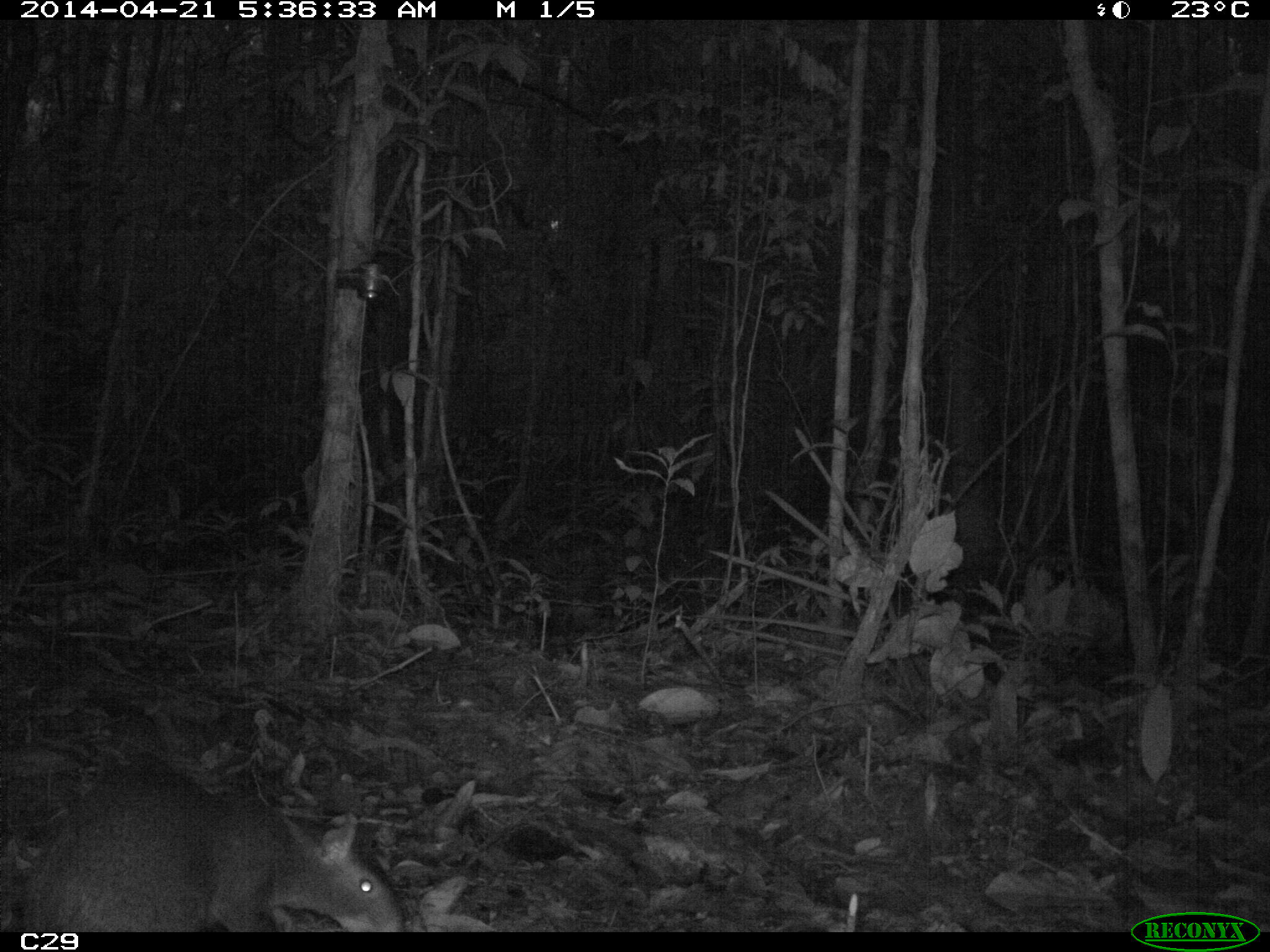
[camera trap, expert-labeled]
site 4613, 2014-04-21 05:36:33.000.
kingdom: Animalia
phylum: Chordata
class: Mammalia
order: Rodentia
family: Dasyproctidae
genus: Dasyprocta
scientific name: Dasyprocta leporina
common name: red-rumped agouti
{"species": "Dasyprocta leporina (red-rumped agouti)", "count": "1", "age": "adult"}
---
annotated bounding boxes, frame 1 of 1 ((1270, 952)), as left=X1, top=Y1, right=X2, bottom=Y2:
dasyprocta leporina: left=18, top=762, right=403, bottom=933